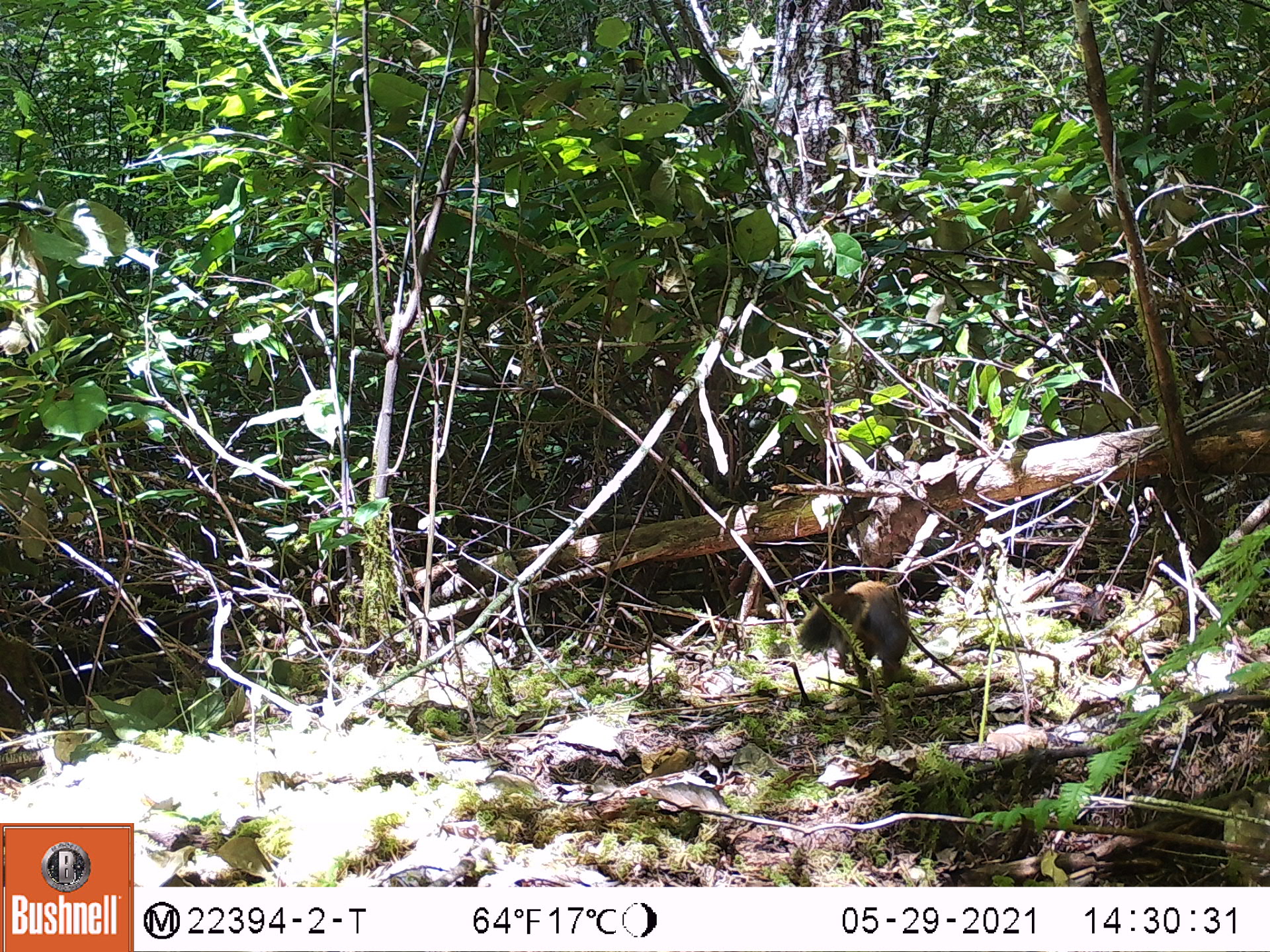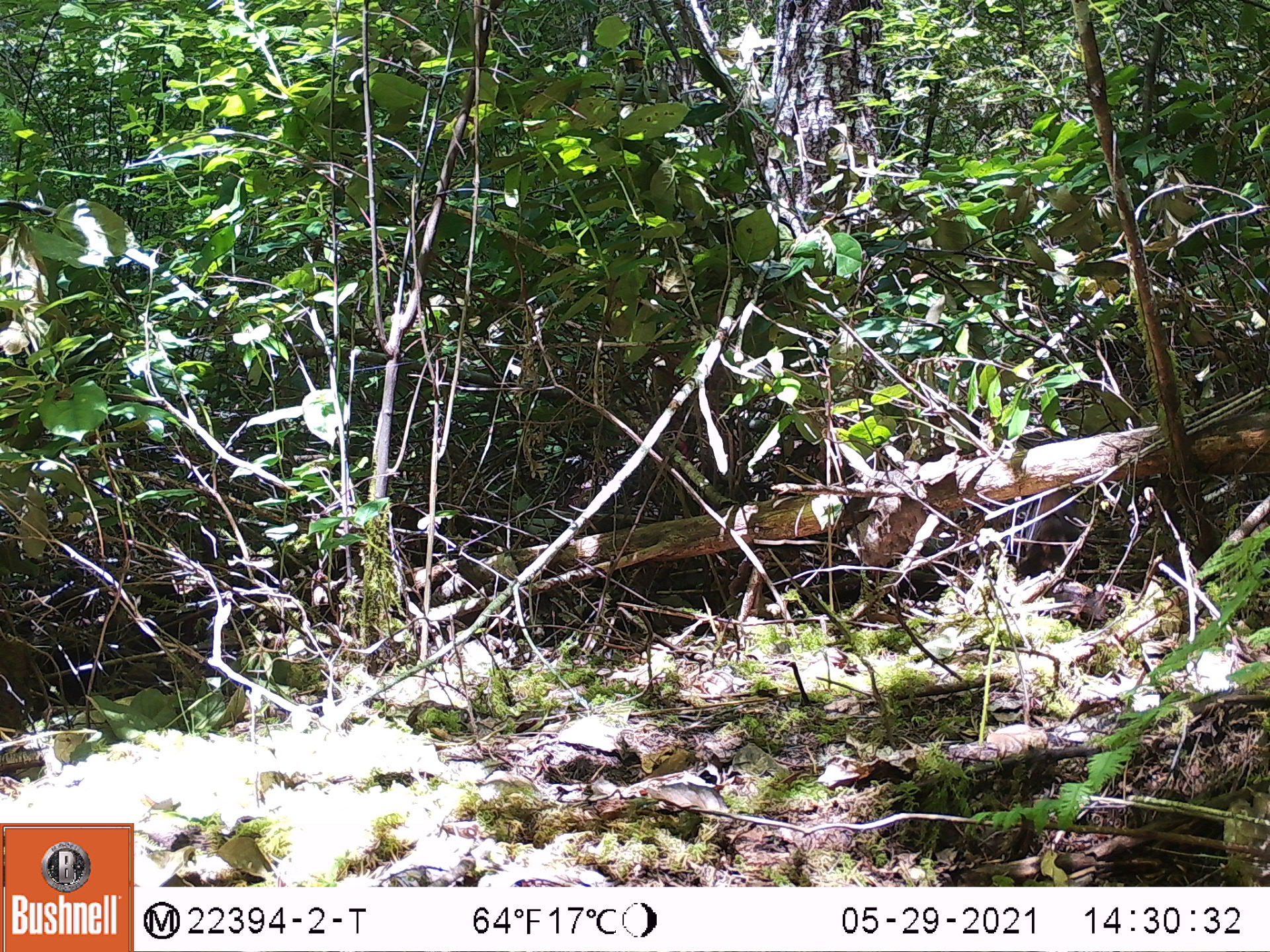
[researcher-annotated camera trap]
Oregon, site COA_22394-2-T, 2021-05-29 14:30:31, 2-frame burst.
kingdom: Animalia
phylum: Chordata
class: Mammalia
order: Rodentia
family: Sciuridae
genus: Tamiasciurus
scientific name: Tamiasciurus douglasii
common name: douglas squirrel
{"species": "douglas squirrel (Tamiasciurus douglasii)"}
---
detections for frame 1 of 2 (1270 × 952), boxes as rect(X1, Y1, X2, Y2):
douglas squirrel: rect(778, 546, 930, 710)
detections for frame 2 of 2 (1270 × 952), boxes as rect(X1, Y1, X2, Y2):
douglas squirrel: rect(976, 478, 1128, 615)